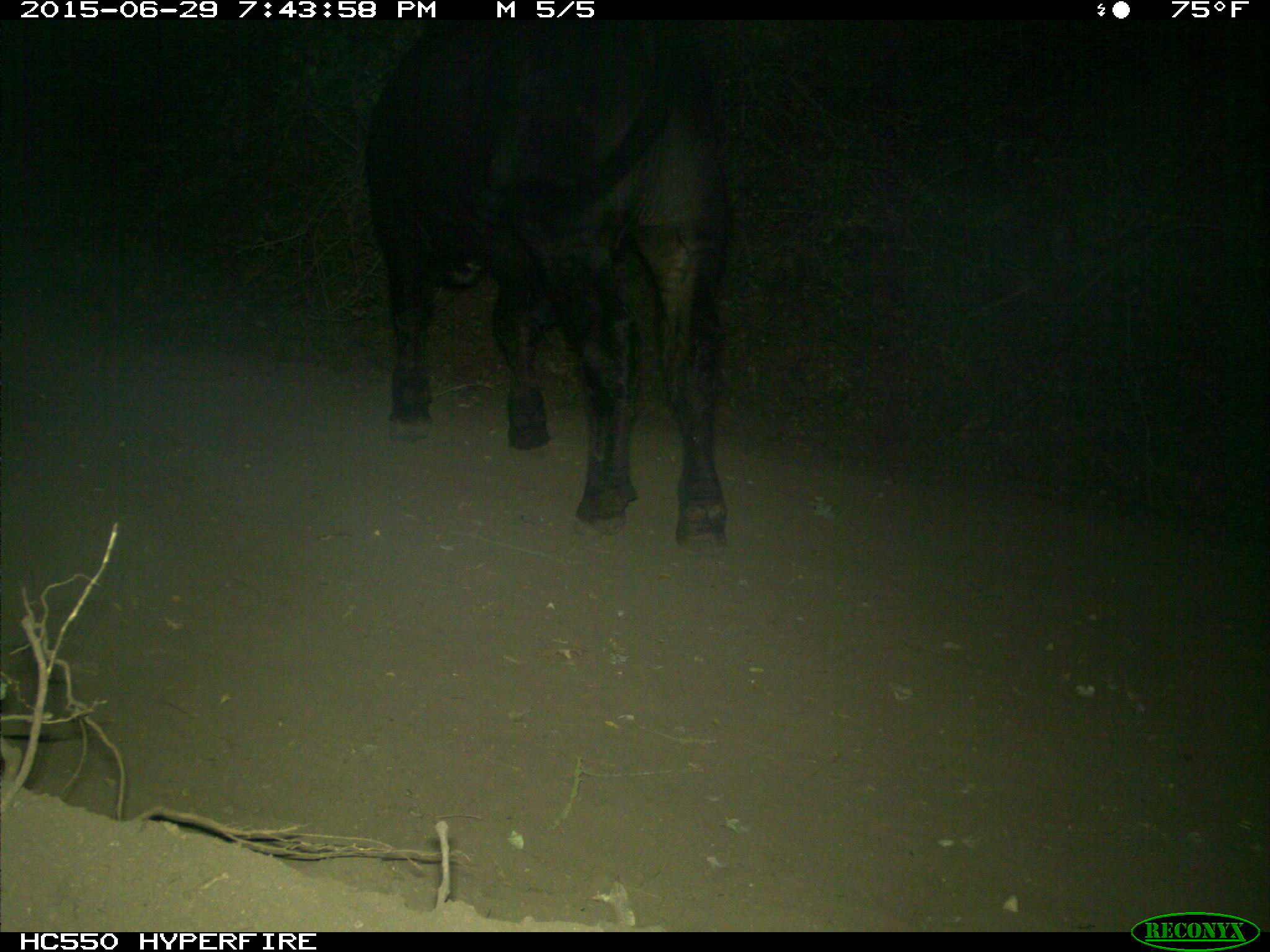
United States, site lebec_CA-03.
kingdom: Animalia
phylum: Chordata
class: Mammalia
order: Artiodactyla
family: Bovidae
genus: Bos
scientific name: Bos taurus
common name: domestic cow